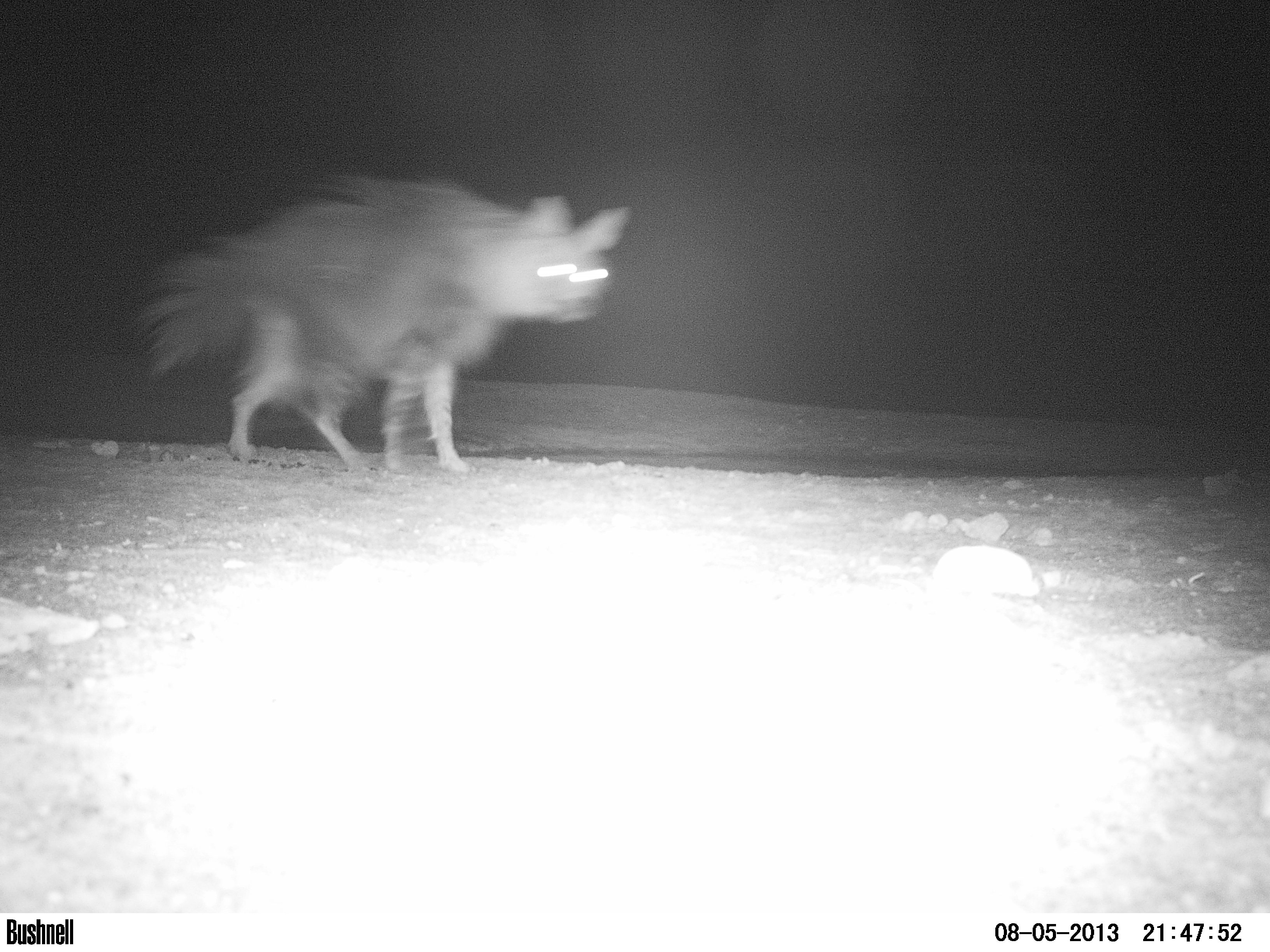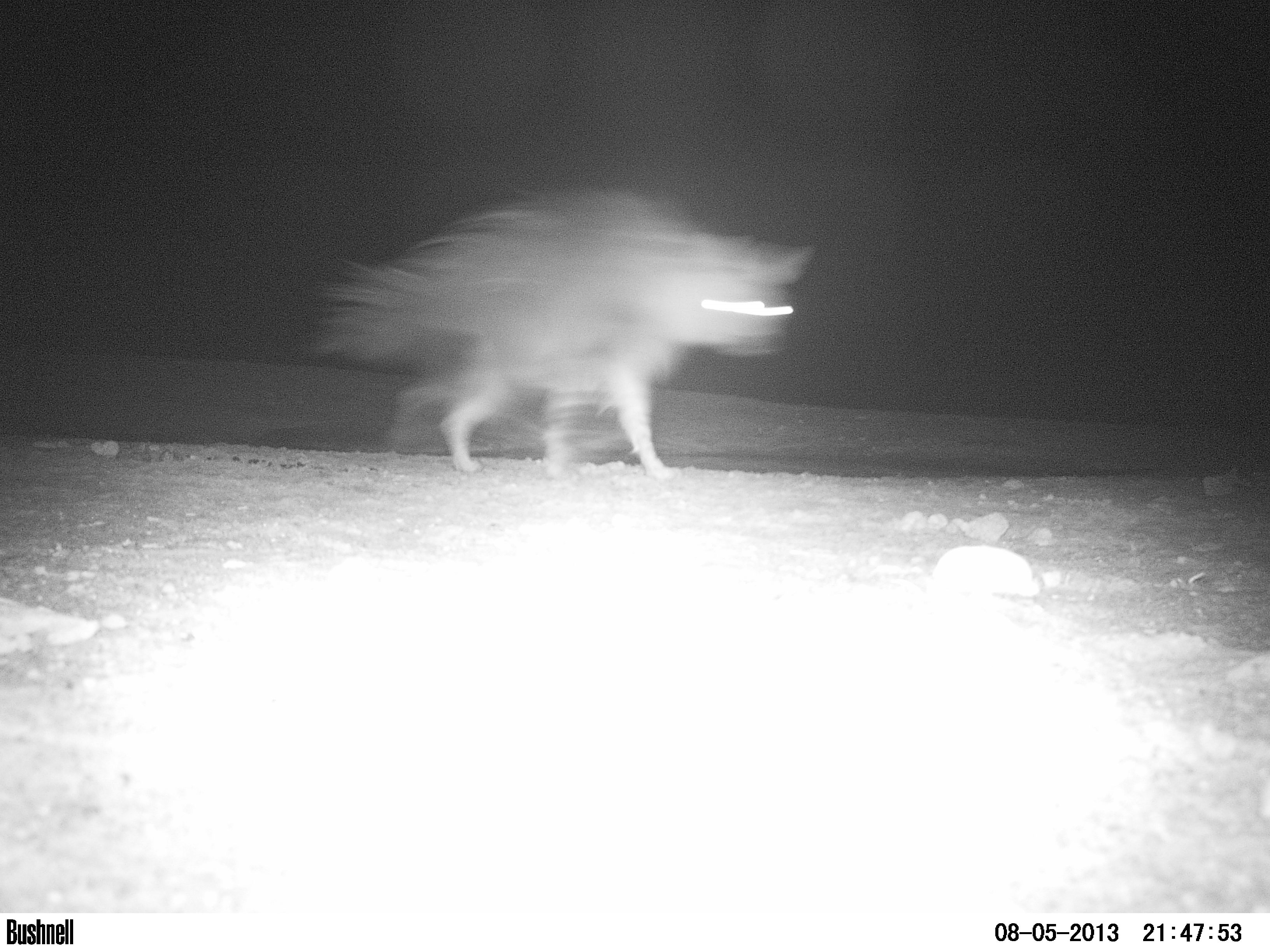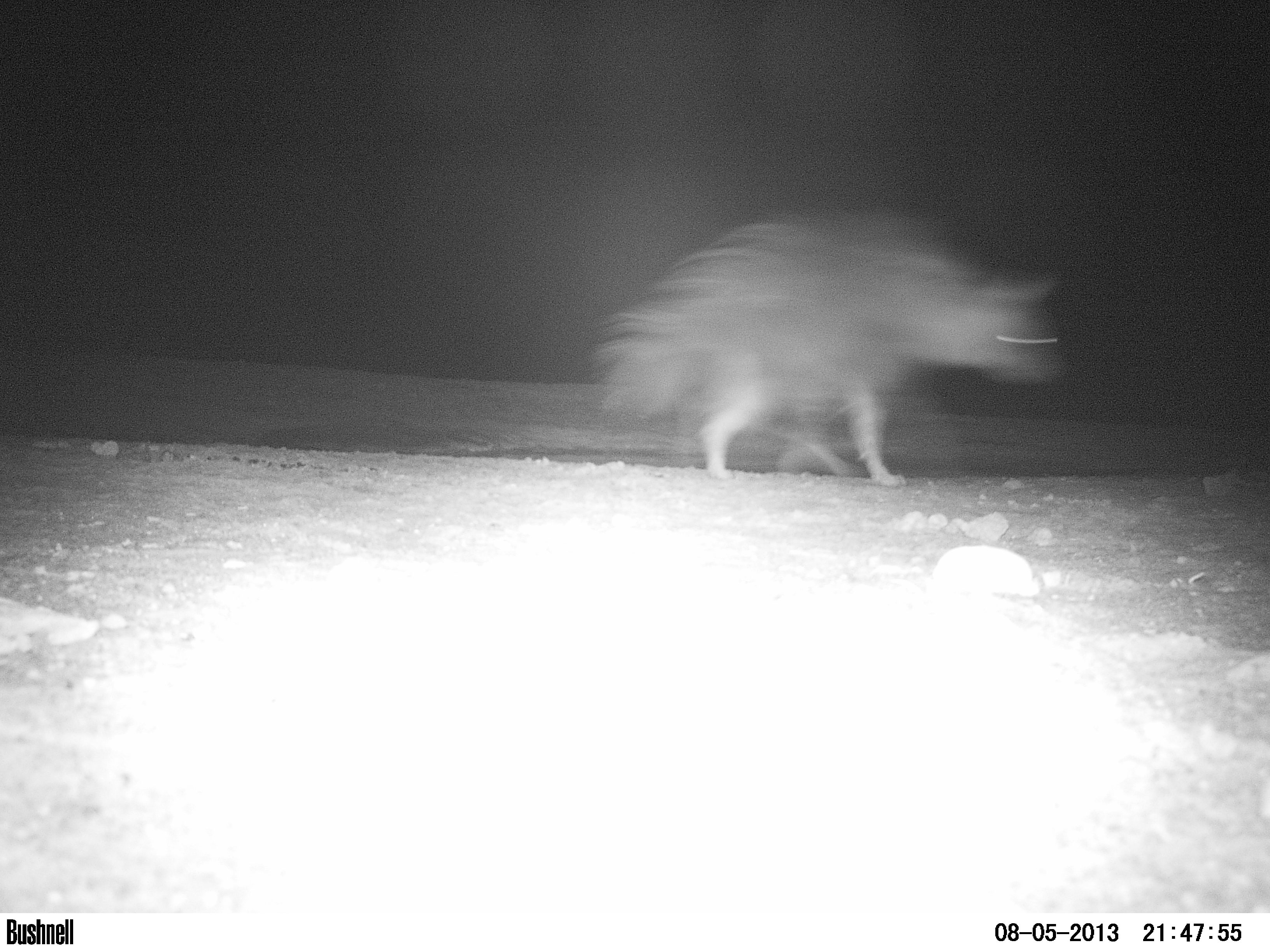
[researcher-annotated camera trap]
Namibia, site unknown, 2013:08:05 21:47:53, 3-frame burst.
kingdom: Animalia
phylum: Chordata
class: Mammalia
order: Carnivora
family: Hyaenidae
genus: Parahyaena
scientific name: Parahyaena brunnea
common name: brown hyena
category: hyaena brunnea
Hyaena brunnea (brown hyena) (Parahyaena brunnea).